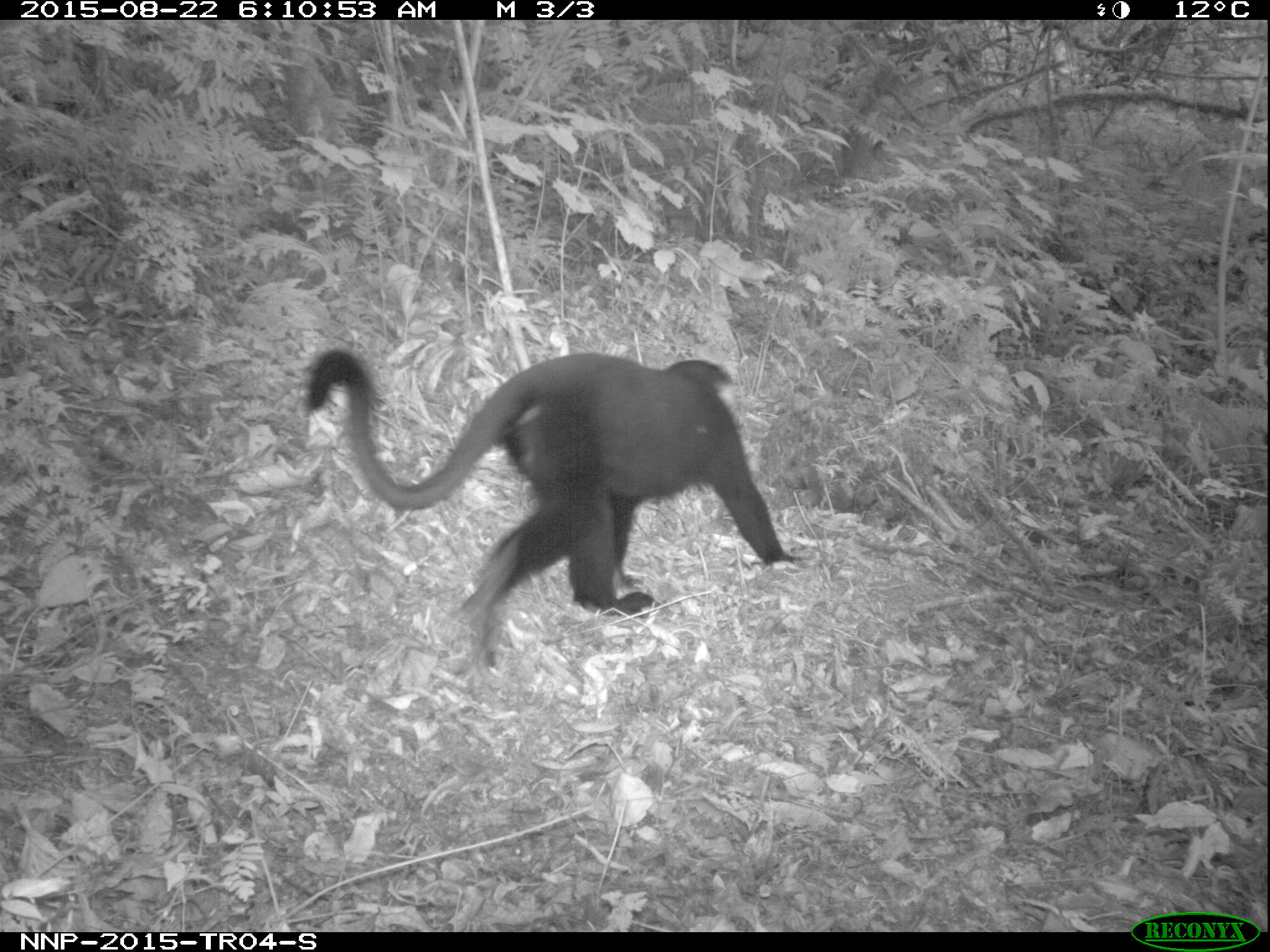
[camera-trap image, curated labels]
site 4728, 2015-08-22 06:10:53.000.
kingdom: Animalia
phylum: Chordata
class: Mammalia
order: Primates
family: Cercopithecidae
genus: Allochrocebus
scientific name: Allochrocebus lhoesti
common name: l'hoest's monkey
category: cercopithecus lhoesti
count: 1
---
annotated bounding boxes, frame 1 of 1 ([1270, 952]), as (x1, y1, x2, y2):
cercopithecus lhoesti: (301, 345, 801, 674)